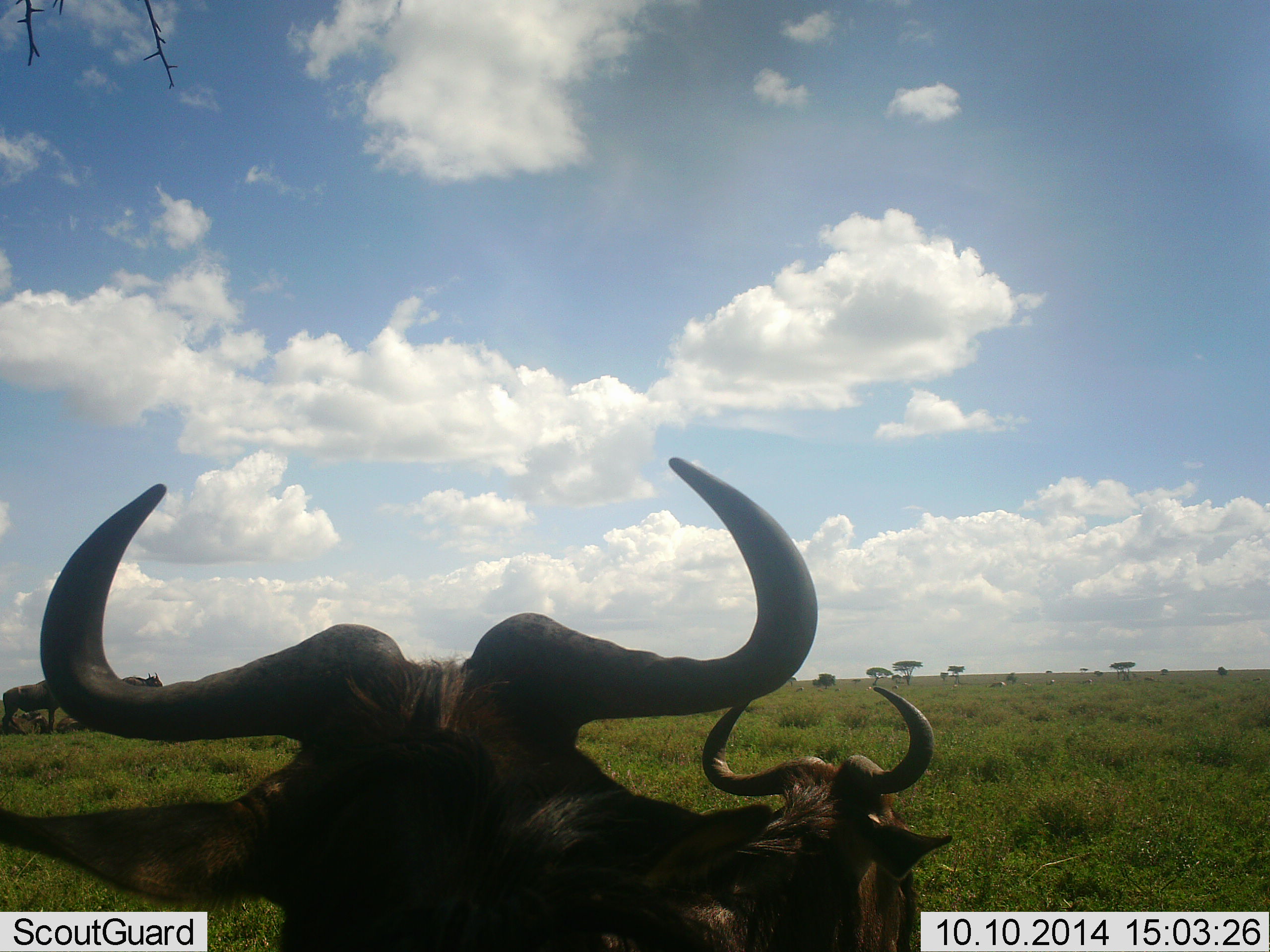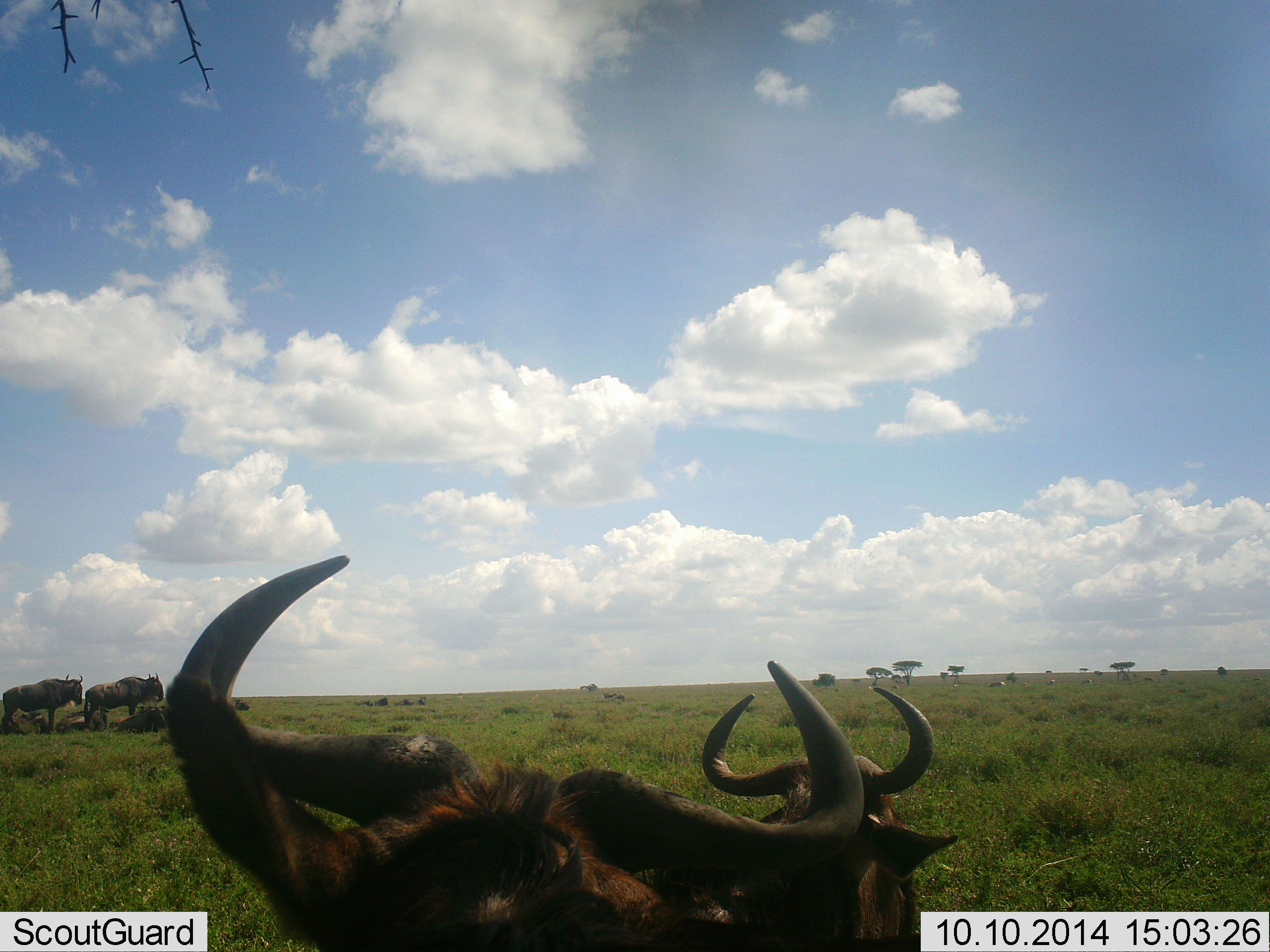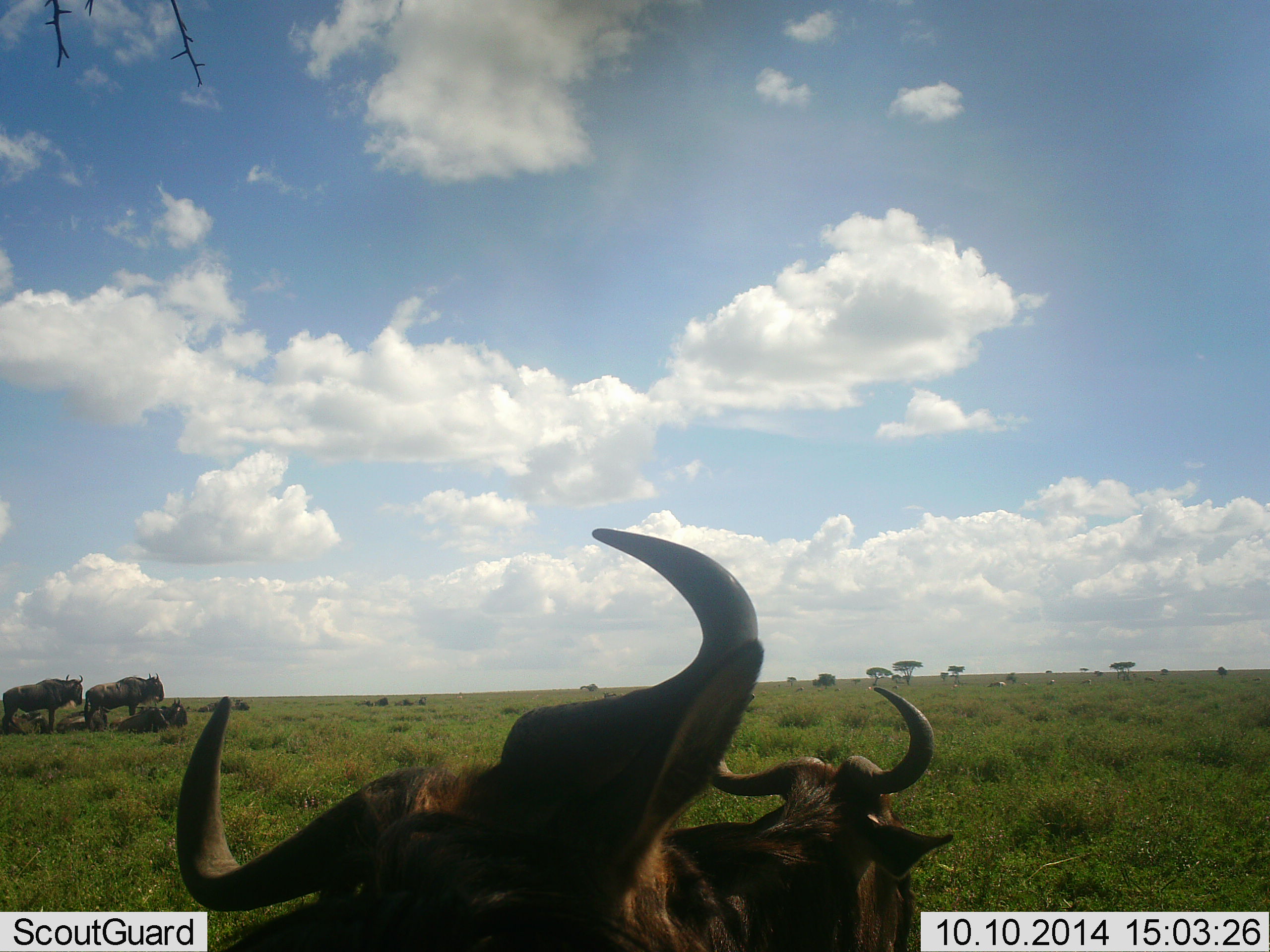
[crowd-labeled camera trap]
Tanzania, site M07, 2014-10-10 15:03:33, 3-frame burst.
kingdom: Animalia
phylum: Chordata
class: Mammalia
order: Artiodactyla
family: Bovidae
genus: Connochaetes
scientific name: Connochaetes taurinus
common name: blue wildebeest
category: wildebeest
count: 6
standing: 90%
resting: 80%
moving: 40%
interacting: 0%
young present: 0%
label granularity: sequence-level